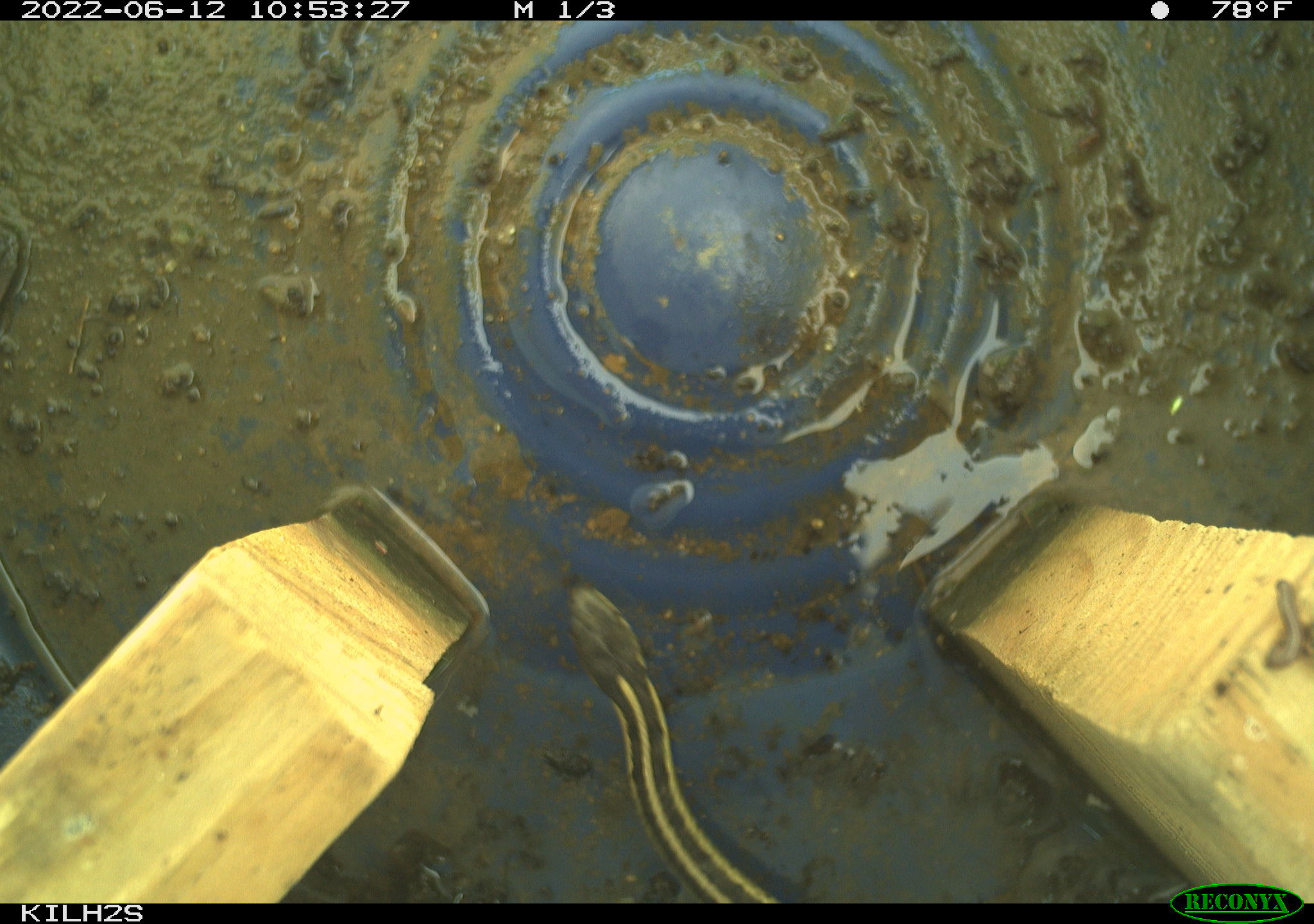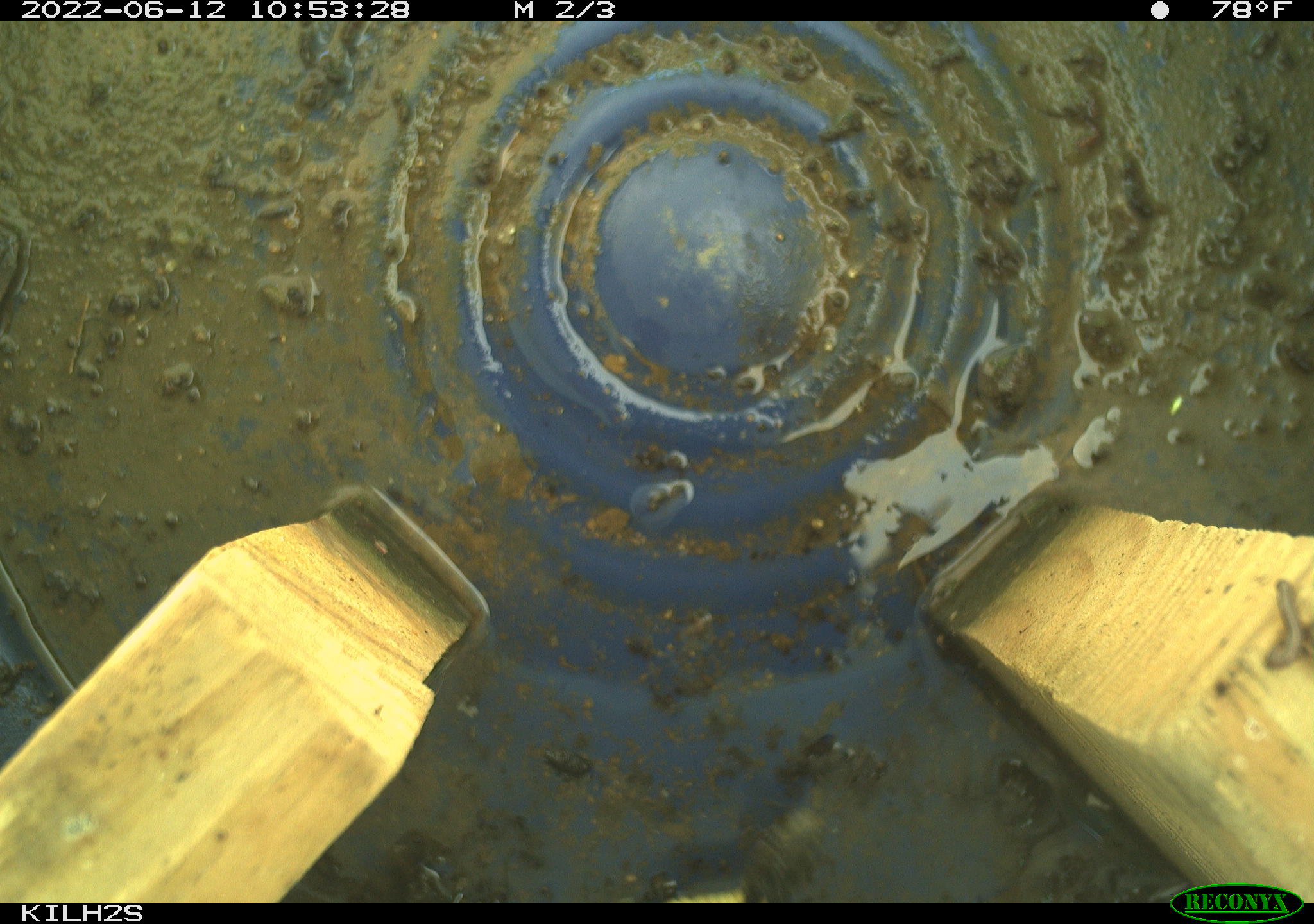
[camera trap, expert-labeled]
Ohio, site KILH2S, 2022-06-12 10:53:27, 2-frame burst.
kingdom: Animalia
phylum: Chordata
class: Reptilia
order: Squamata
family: Colubridae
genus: Thamnophis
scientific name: Thamnophis sirtalis sirtalis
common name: eastern gartersnake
Eastern gartersnake (Thamnophis sirtalis sirtalis).